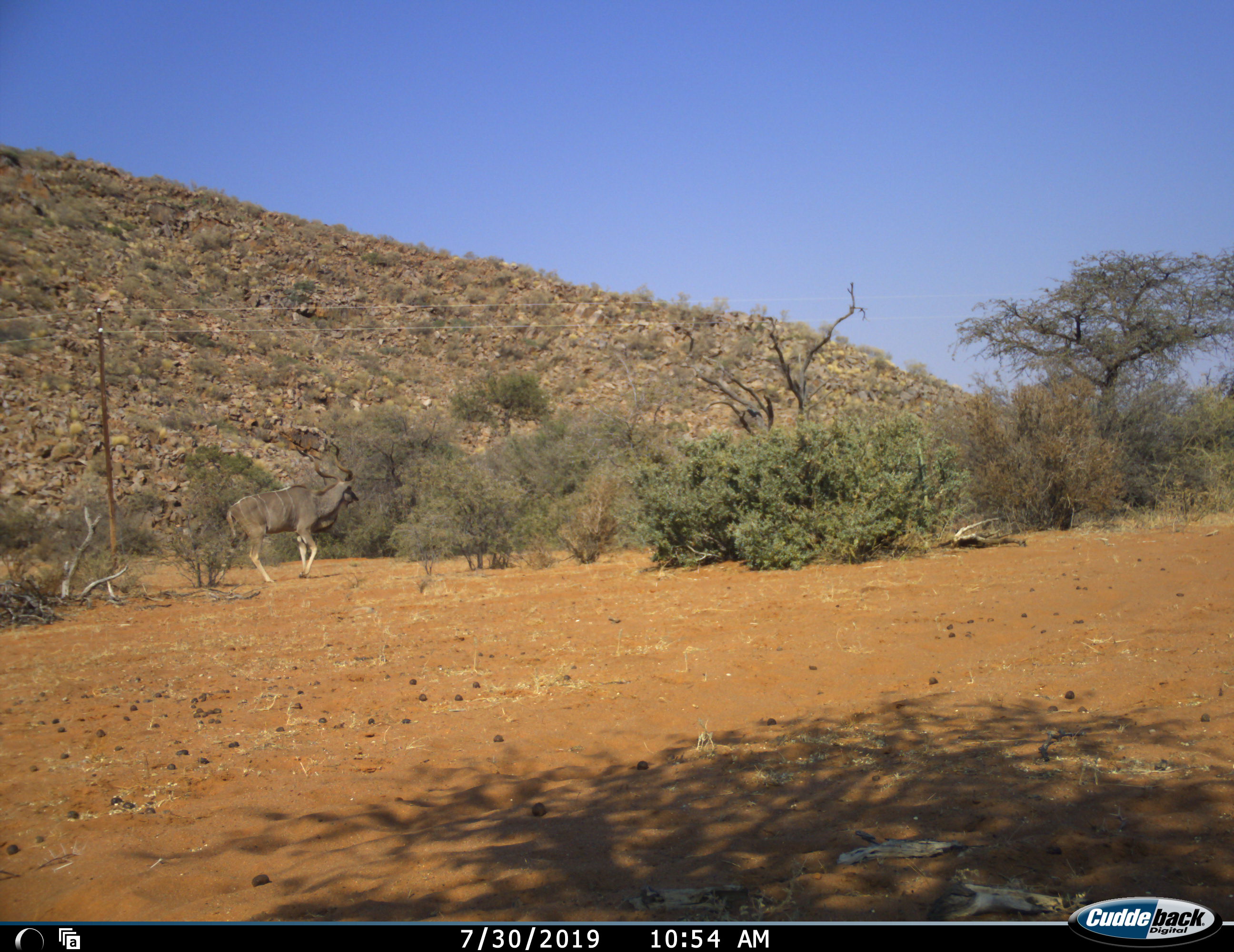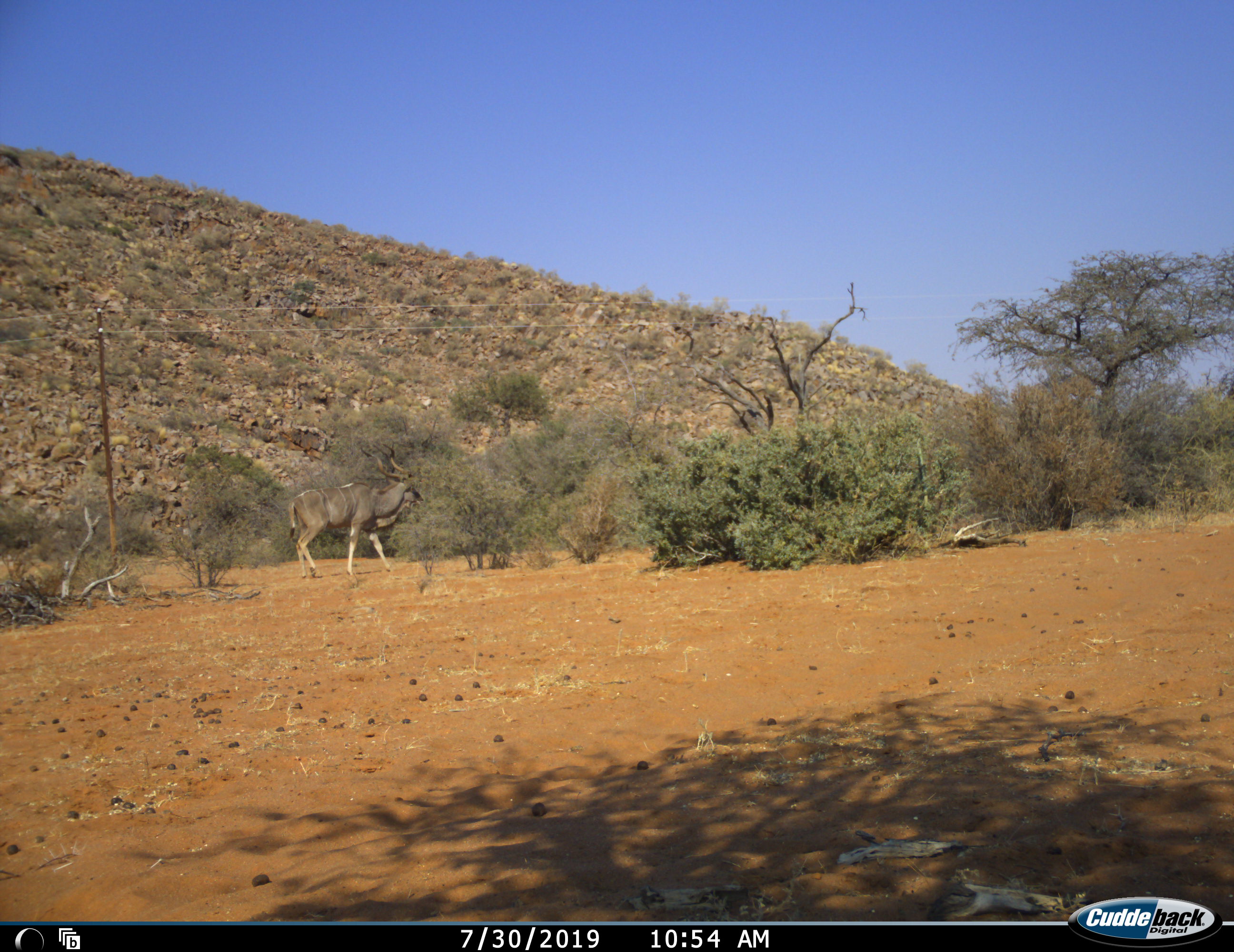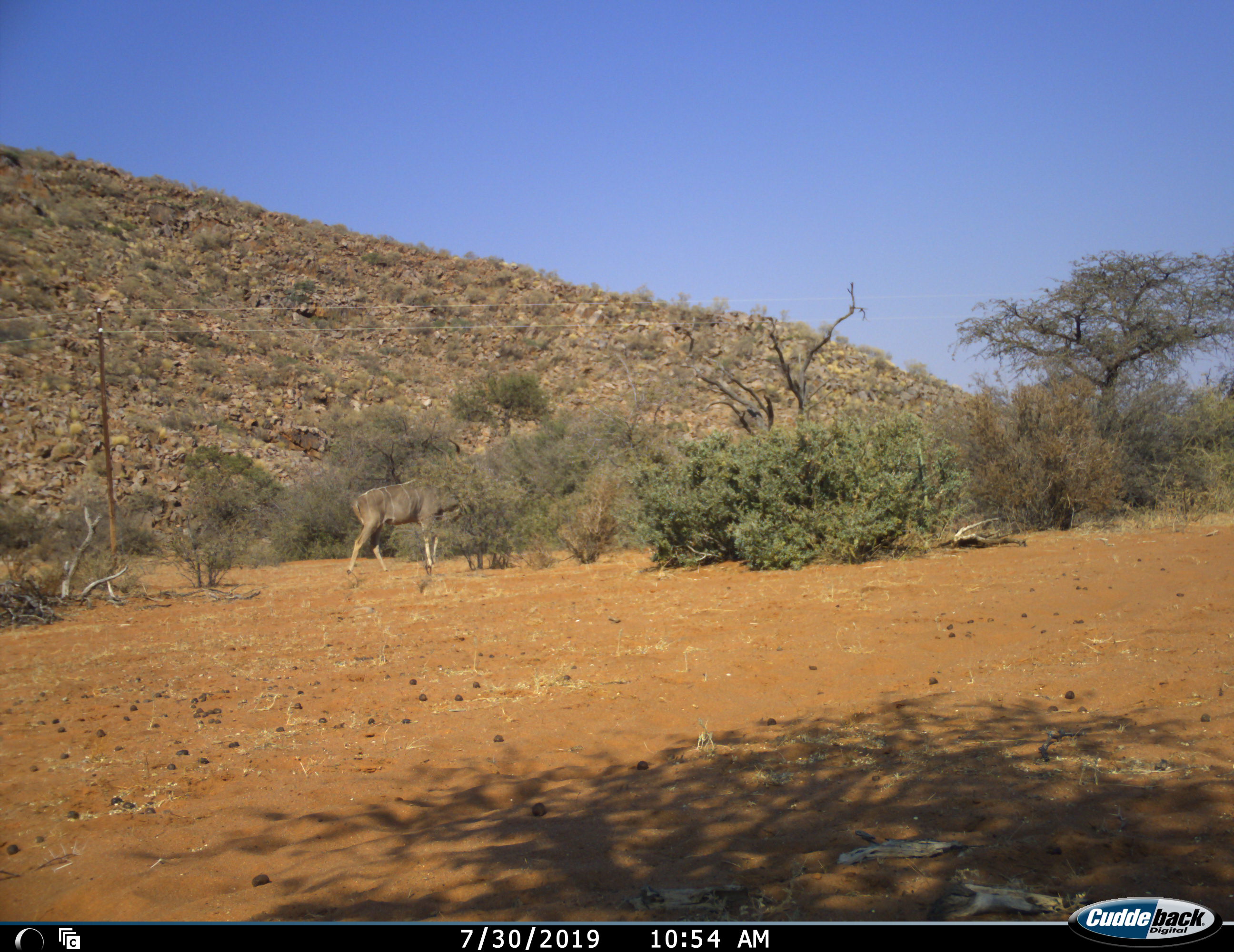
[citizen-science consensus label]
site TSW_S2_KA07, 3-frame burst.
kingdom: Animalia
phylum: Chordata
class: Mammalia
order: Artiodactyla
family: Bovidae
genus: Tragelaphus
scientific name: Tragelaphus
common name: kudu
Kudu (Tragelaphus), count 1. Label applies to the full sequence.